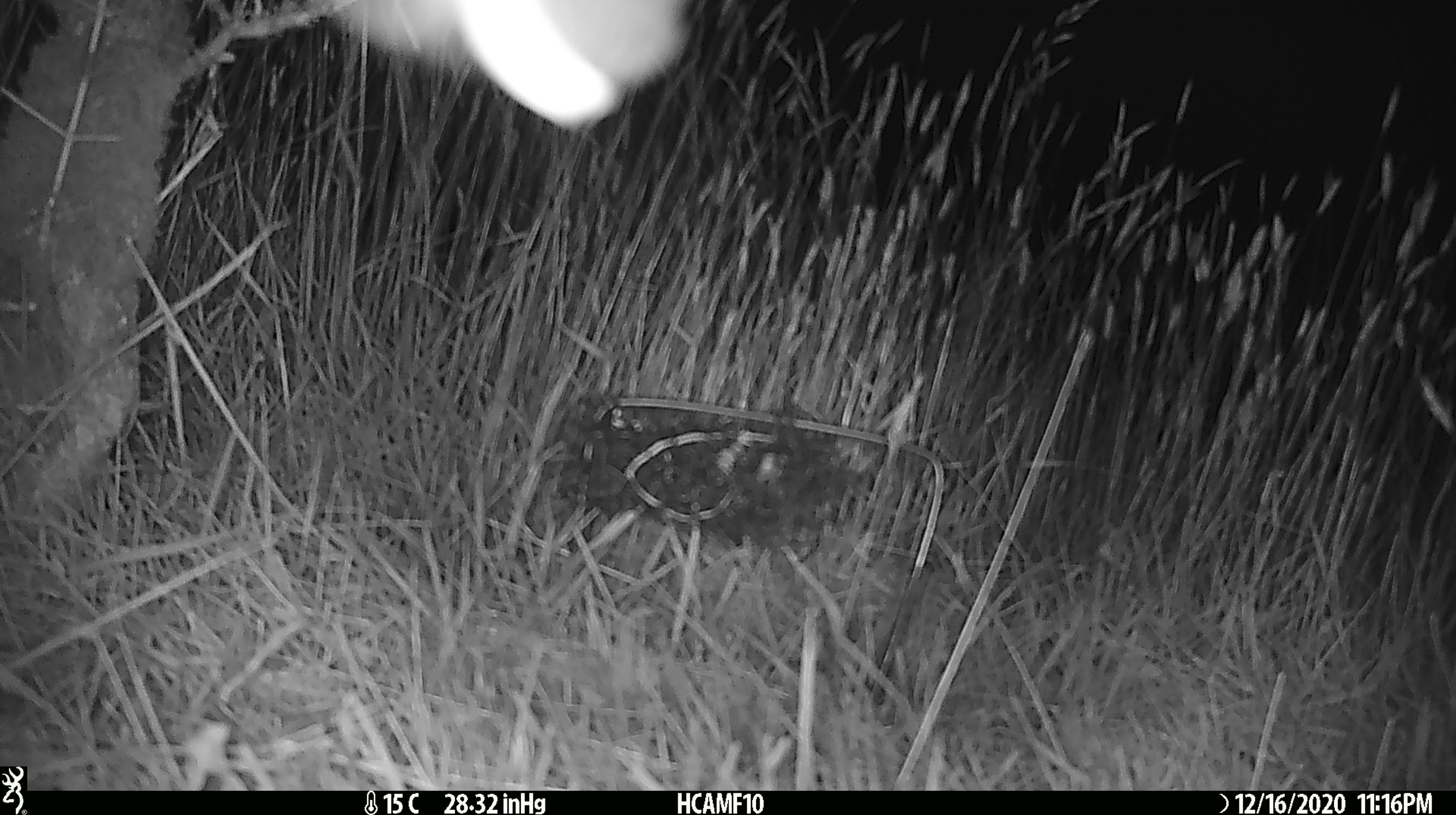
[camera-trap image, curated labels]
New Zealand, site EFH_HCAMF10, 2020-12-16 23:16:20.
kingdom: Animalia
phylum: Arthropoda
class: Insecta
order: Lepidoptera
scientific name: Lepidoptera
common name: moth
Moth (Lepidoptera).